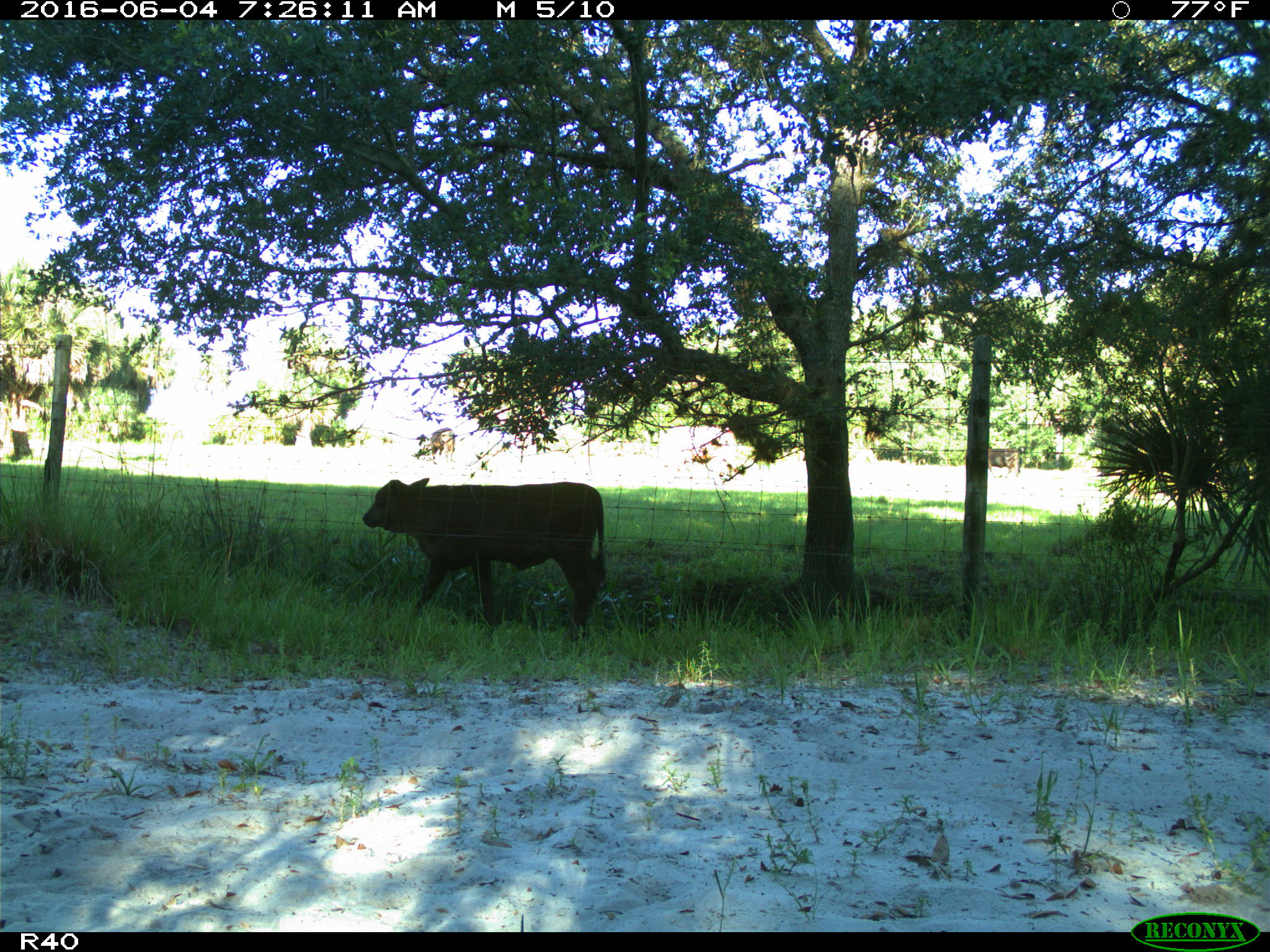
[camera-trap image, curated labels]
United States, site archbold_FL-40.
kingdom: Animalia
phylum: Chordata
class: Mammalia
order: Artiodactyla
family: Bovidae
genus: Bos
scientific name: Bos taurus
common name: domestic cow